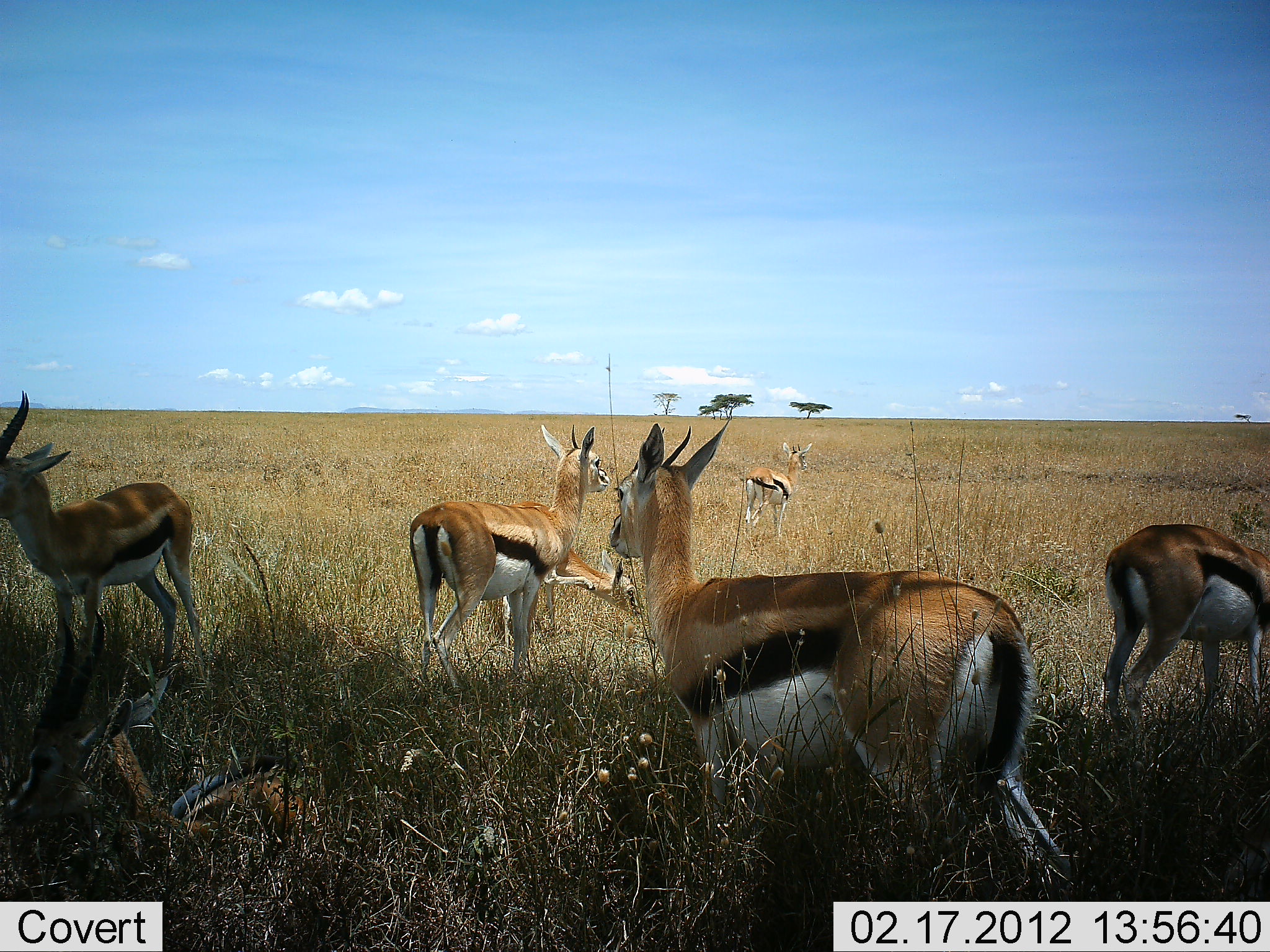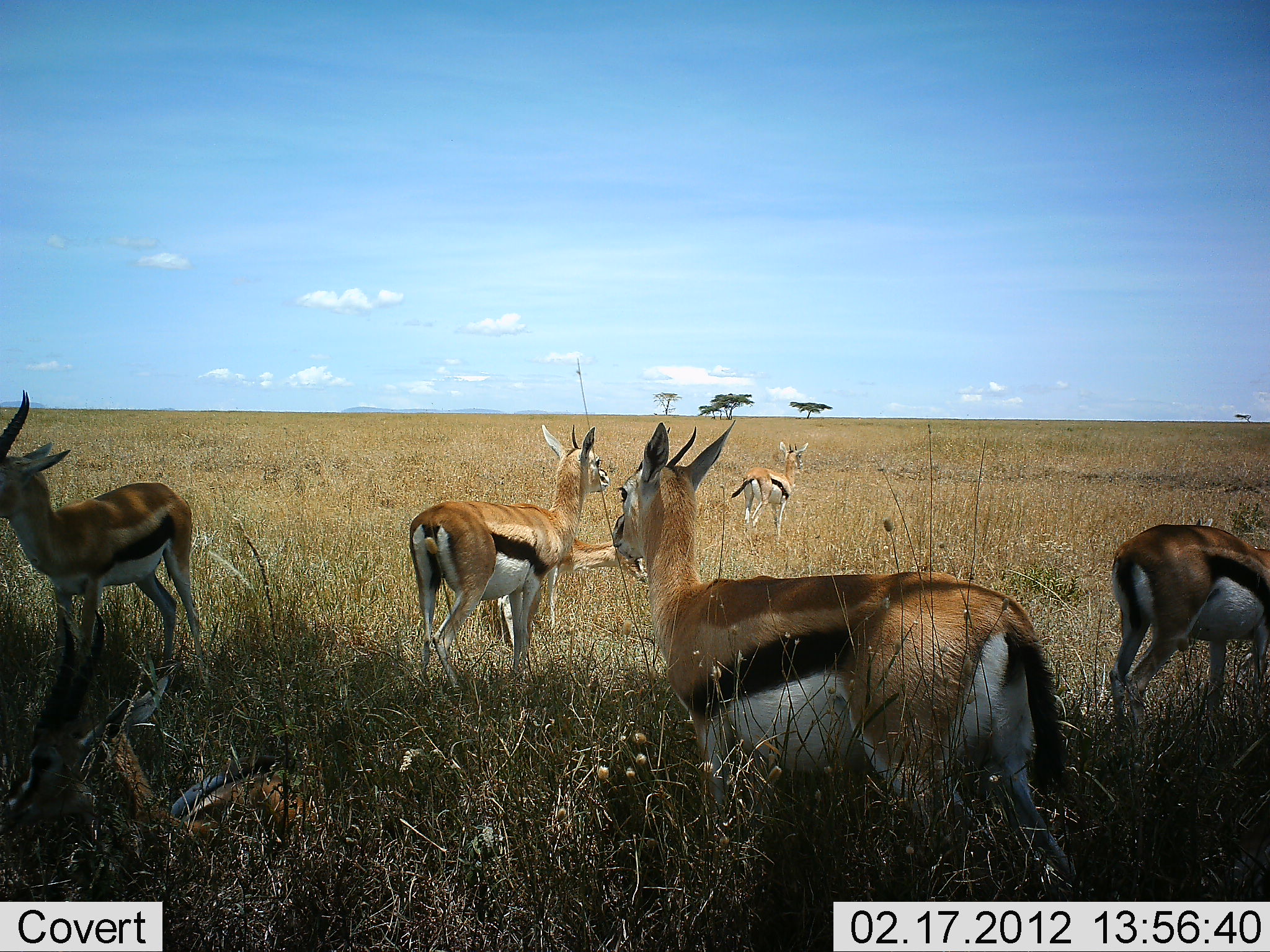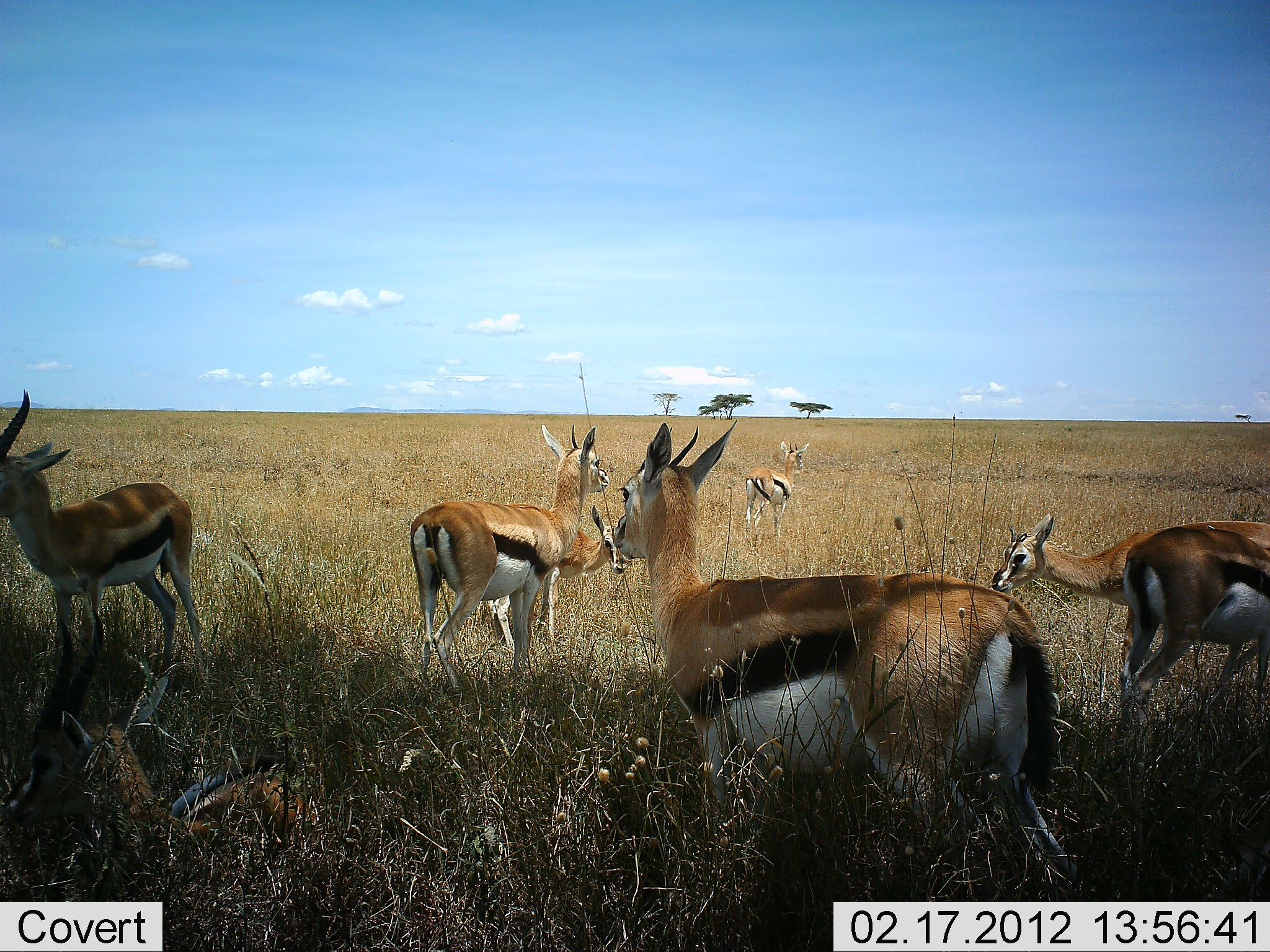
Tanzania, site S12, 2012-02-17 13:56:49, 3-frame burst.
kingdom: Animalia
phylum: Chordata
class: Mammalia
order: Artiodactyla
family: Bovidae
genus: Eudorcas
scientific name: Eudorcas thomsonii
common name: thomson's gazelle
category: gazellethomsons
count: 7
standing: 87%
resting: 45%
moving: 16%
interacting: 0%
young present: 13%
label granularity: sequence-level